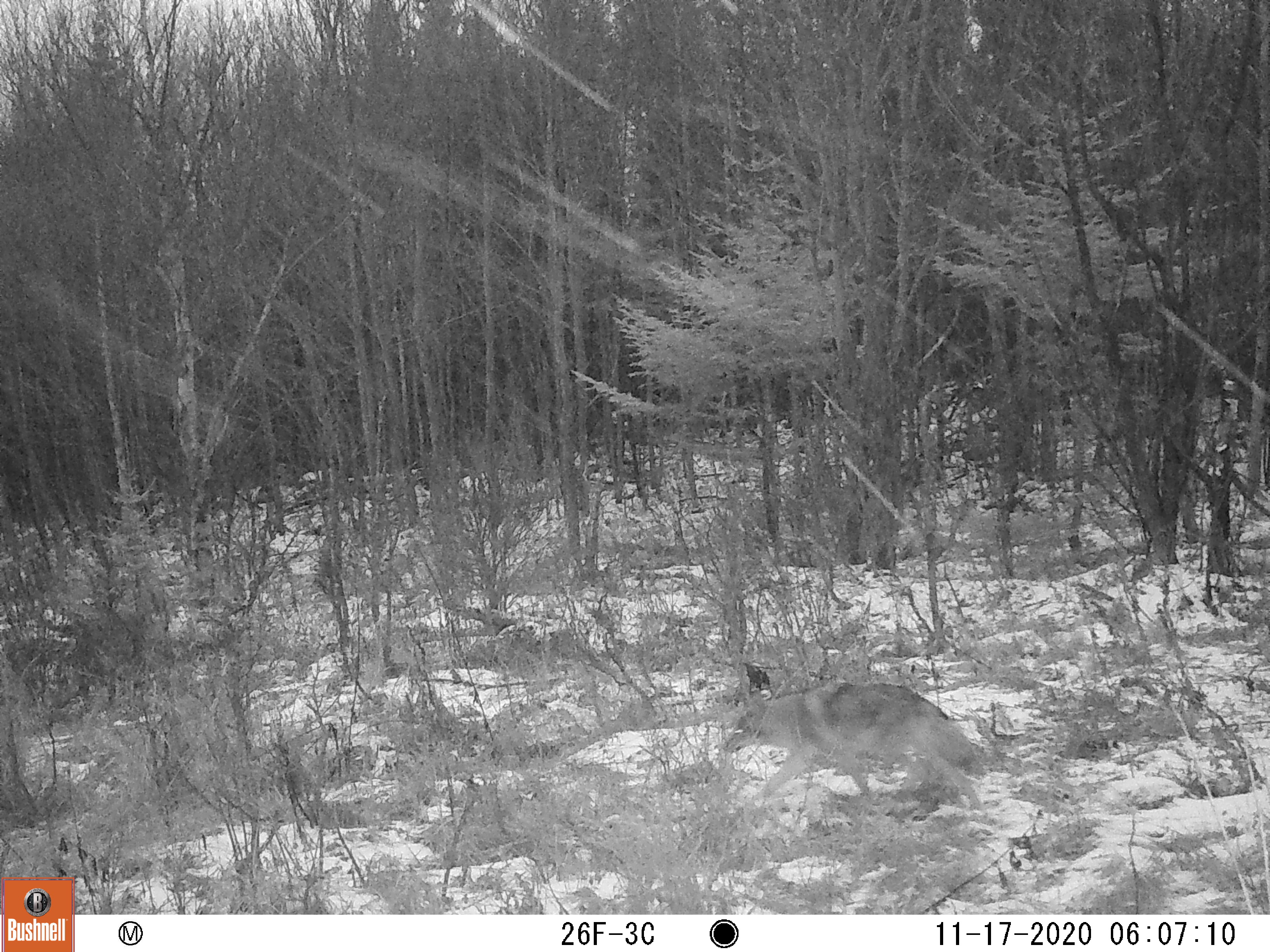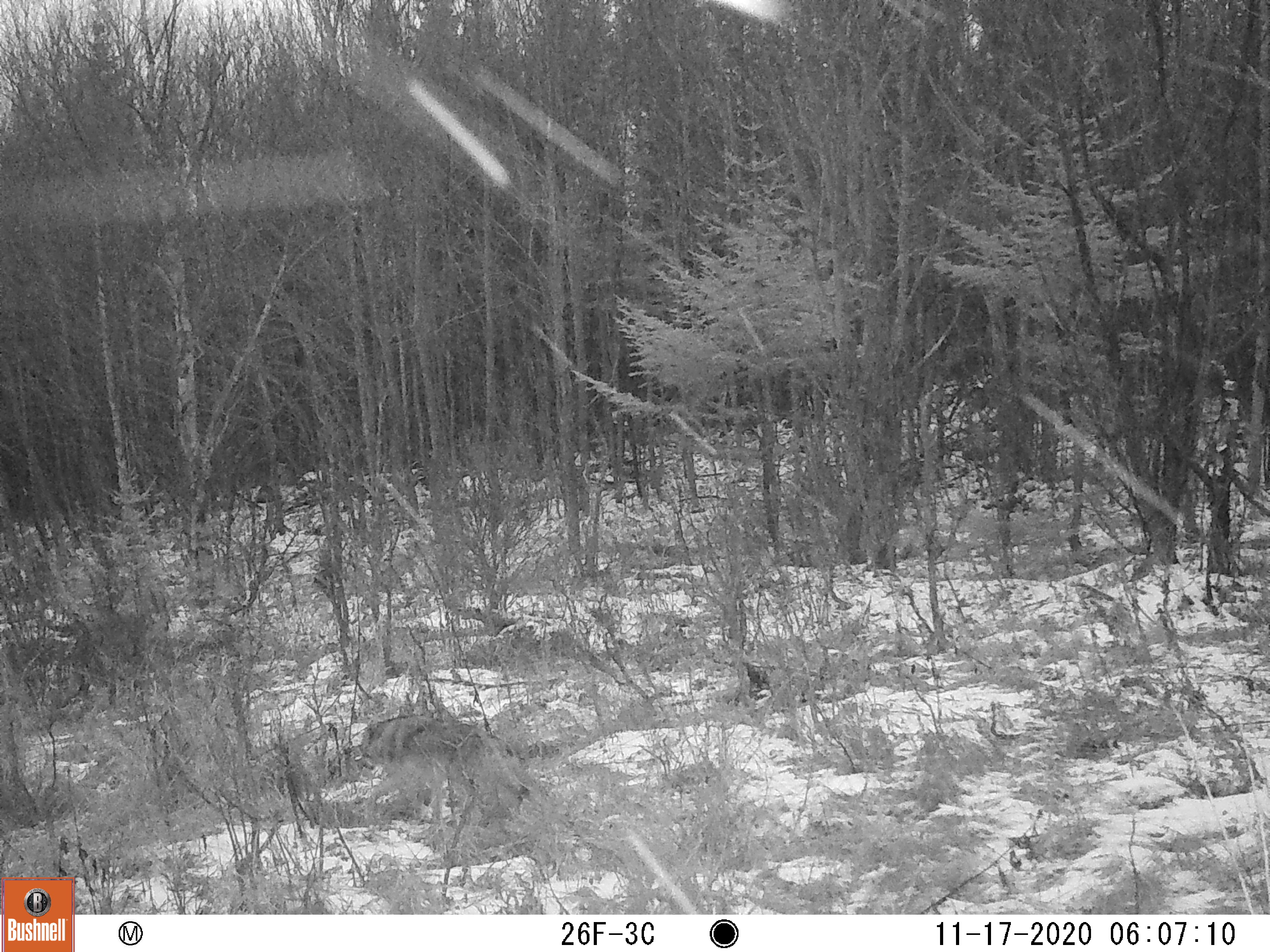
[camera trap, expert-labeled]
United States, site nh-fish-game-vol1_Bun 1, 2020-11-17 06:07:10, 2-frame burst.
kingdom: Animalia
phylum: Chordata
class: Mammalia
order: Carnivora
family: Canidae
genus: Canis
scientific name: Canis latrans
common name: coyote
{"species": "coyote (Canis latrans)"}